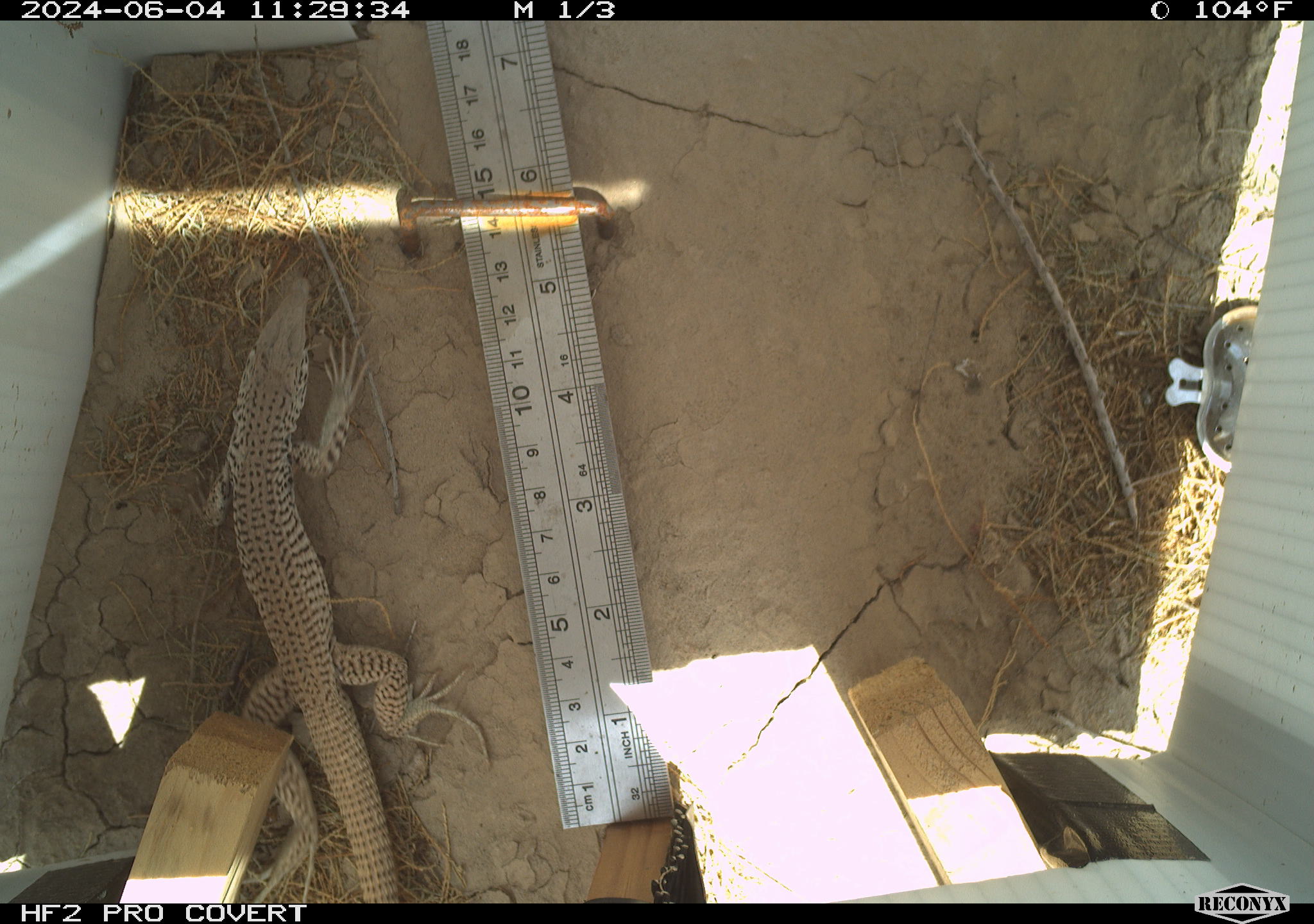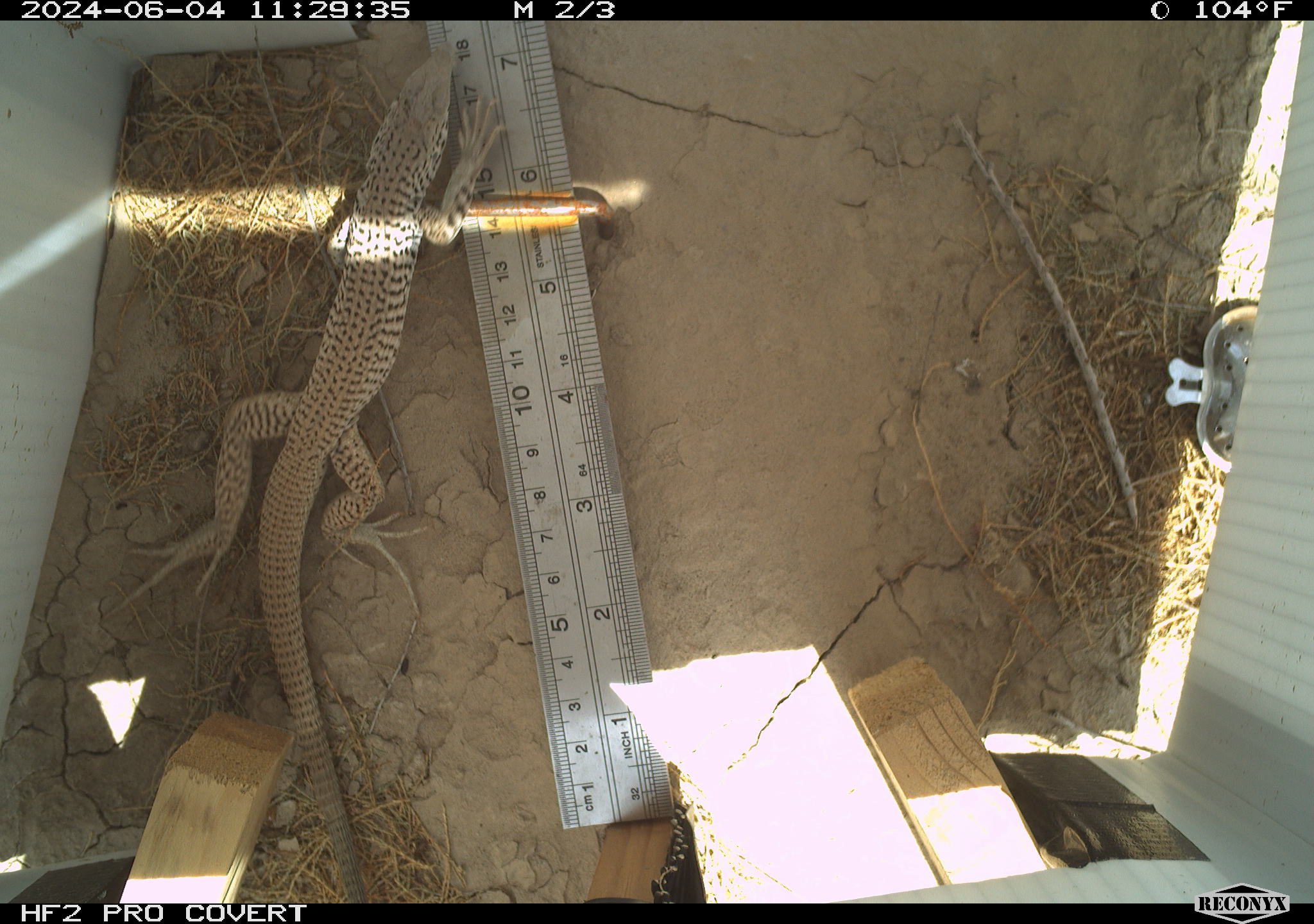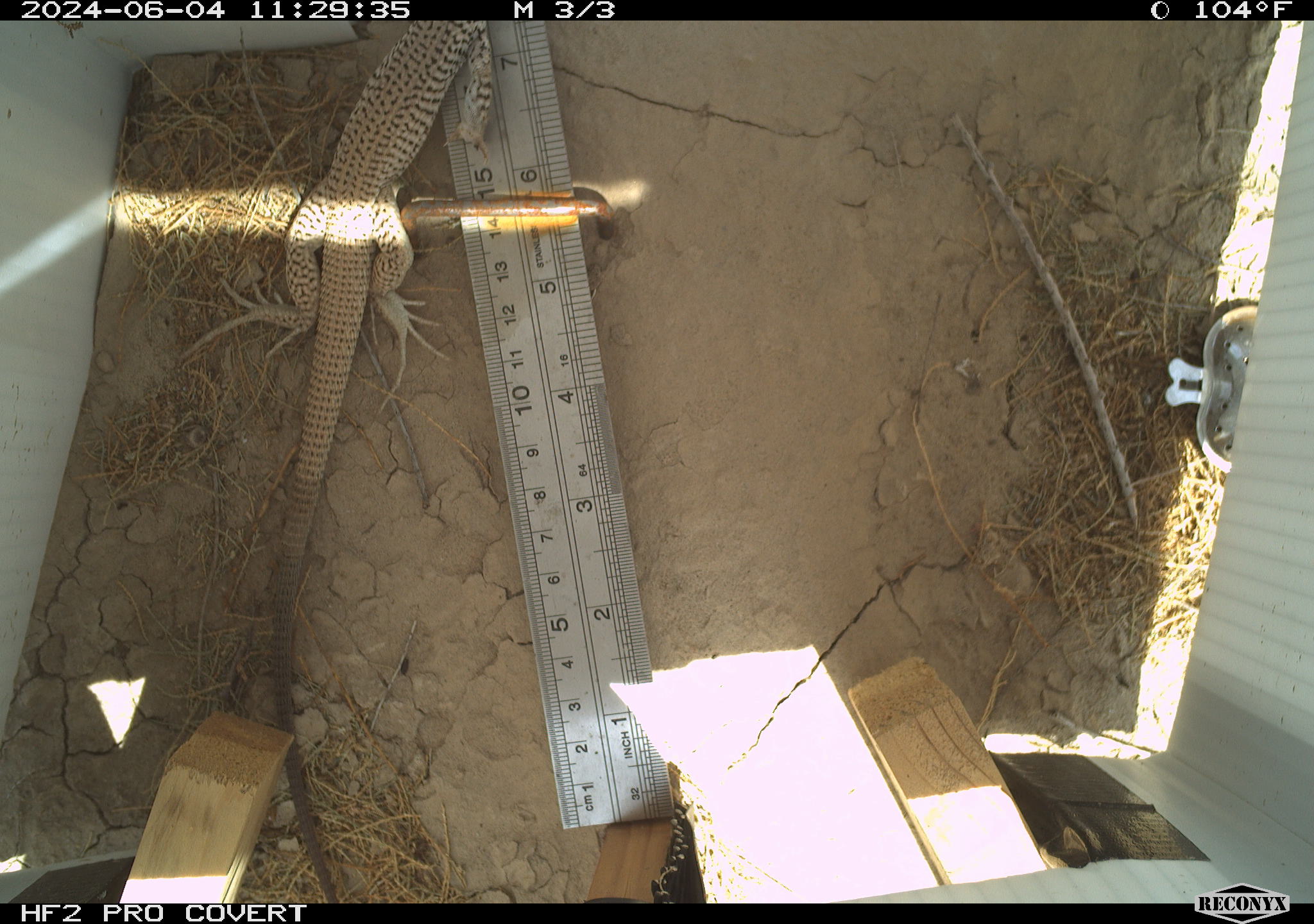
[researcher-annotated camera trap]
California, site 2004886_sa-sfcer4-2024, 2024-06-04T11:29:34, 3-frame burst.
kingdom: Animalia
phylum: Chordata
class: Reptilia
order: Squamata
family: Teiidae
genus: Aspidoscelis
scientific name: Aspidoscelis tigris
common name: western whiptail